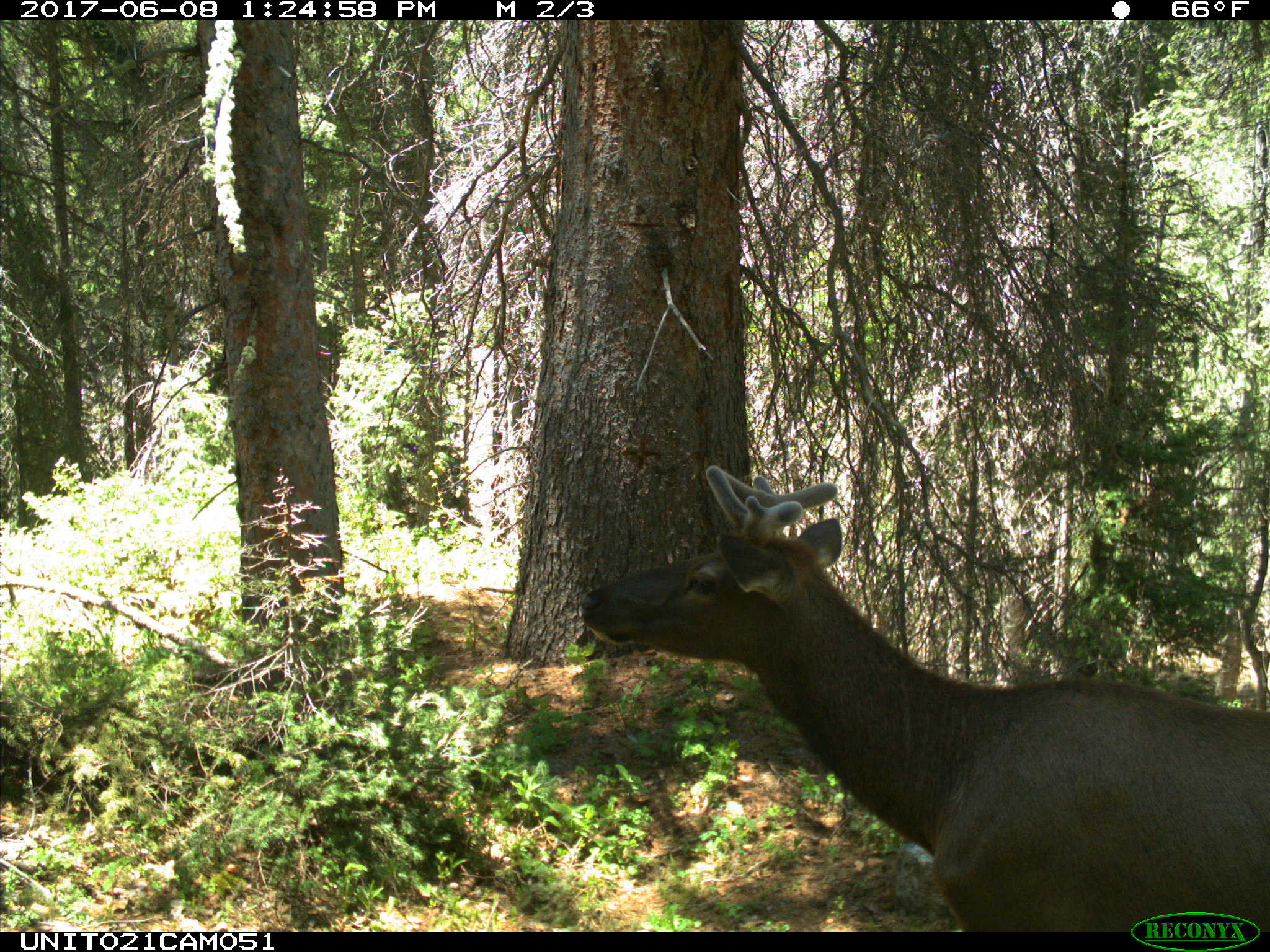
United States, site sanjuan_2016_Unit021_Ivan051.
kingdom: Animalia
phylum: Chordata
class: Mammalia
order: Artiodactyla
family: Cervidae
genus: Cervus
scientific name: Cervus elaphus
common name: red deer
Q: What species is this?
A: Cervus elaphus (red deer).